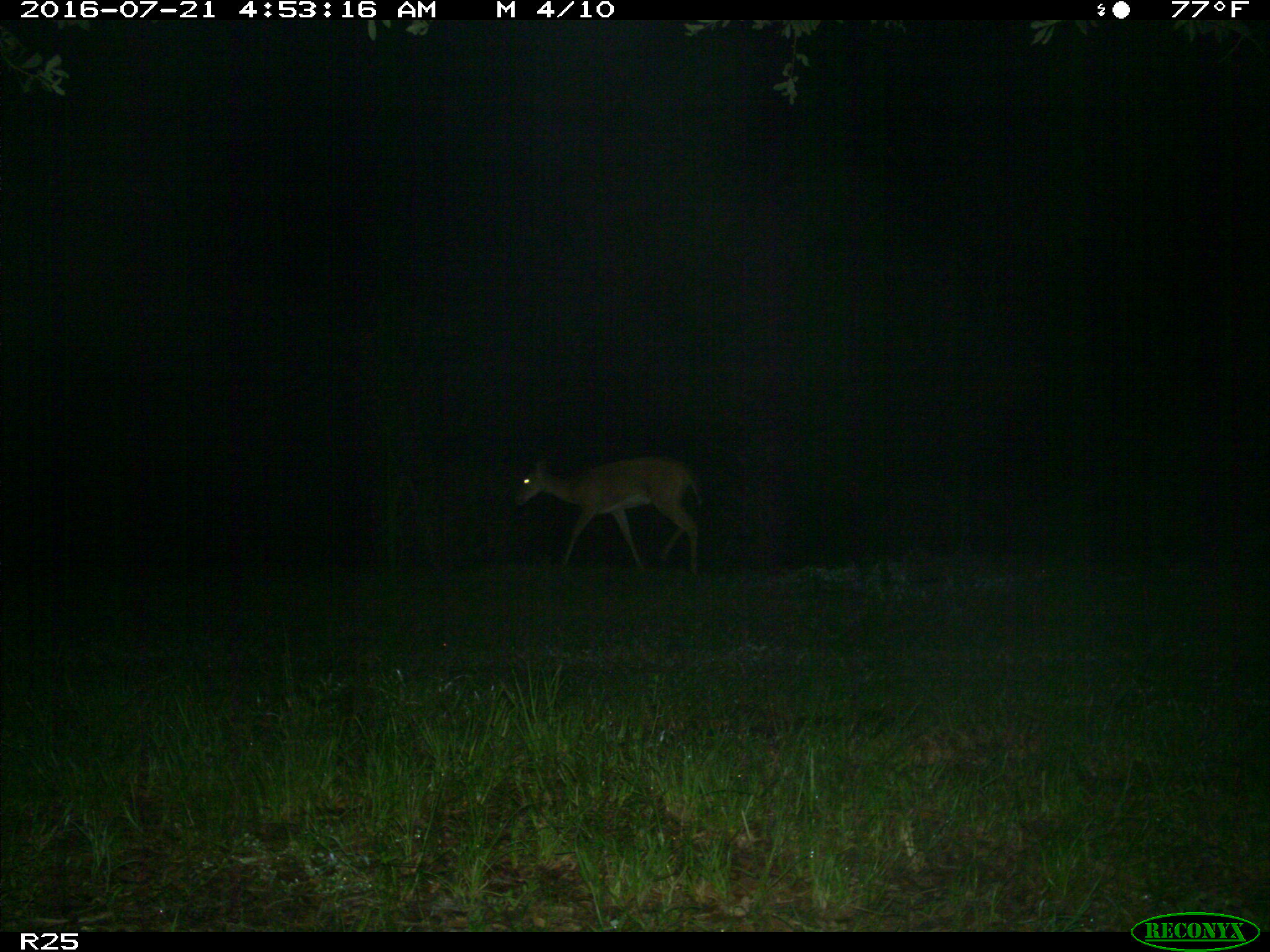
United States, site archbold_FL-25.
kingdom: Animalia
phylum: Chordata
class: Mammalia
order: Artiodactyla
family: Cervidae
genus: Odocoileus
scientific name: Odocoileus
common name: deer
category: unidentified deer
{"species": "unidentified deer (deer) (Odocoileus)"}